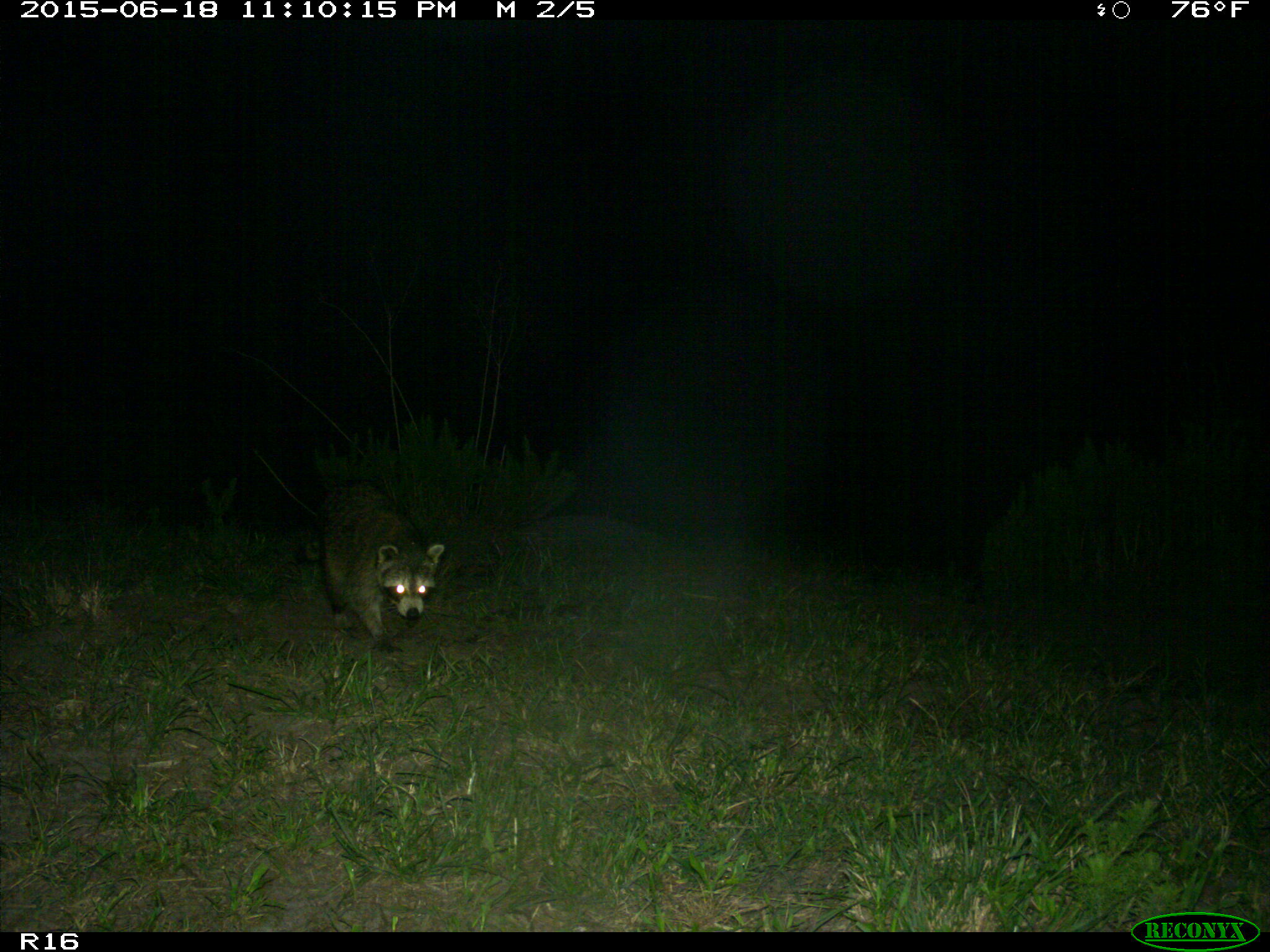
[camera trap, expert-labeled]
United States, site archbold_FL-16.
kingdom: Animalia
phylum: Chordata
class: Mammalia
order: Carnivora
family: Procyonidae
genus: Procyon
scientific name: Procyon lotor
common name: common raccoon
Procyon lotor (common raccoon).